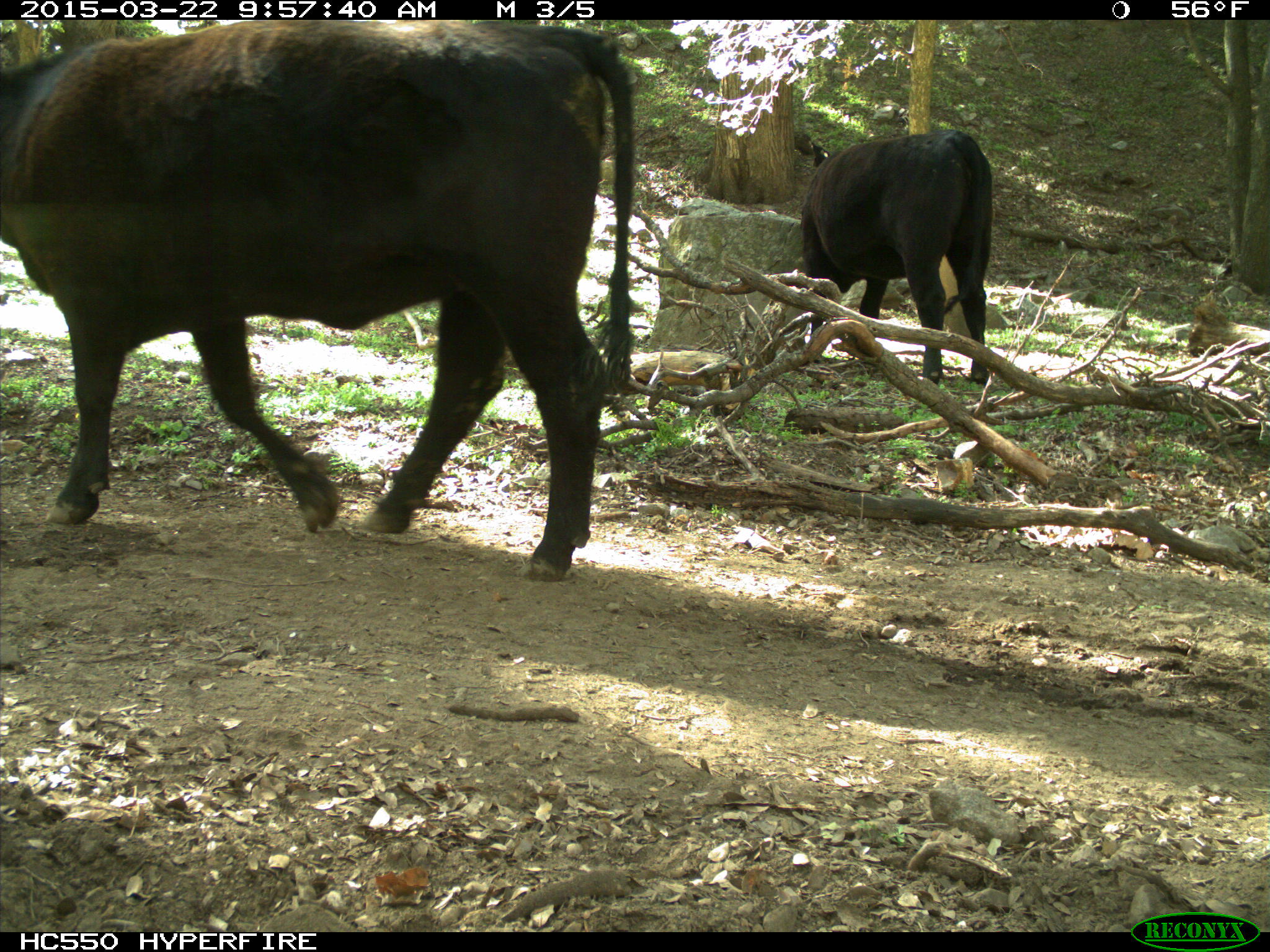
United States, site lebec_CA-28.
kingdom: Animalia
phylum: Chordata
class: Mammalia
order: Artiodactyla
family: Bovidae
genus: Bos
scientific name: Bos taurus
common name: domestic cow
Bos taurus (domestic cow).